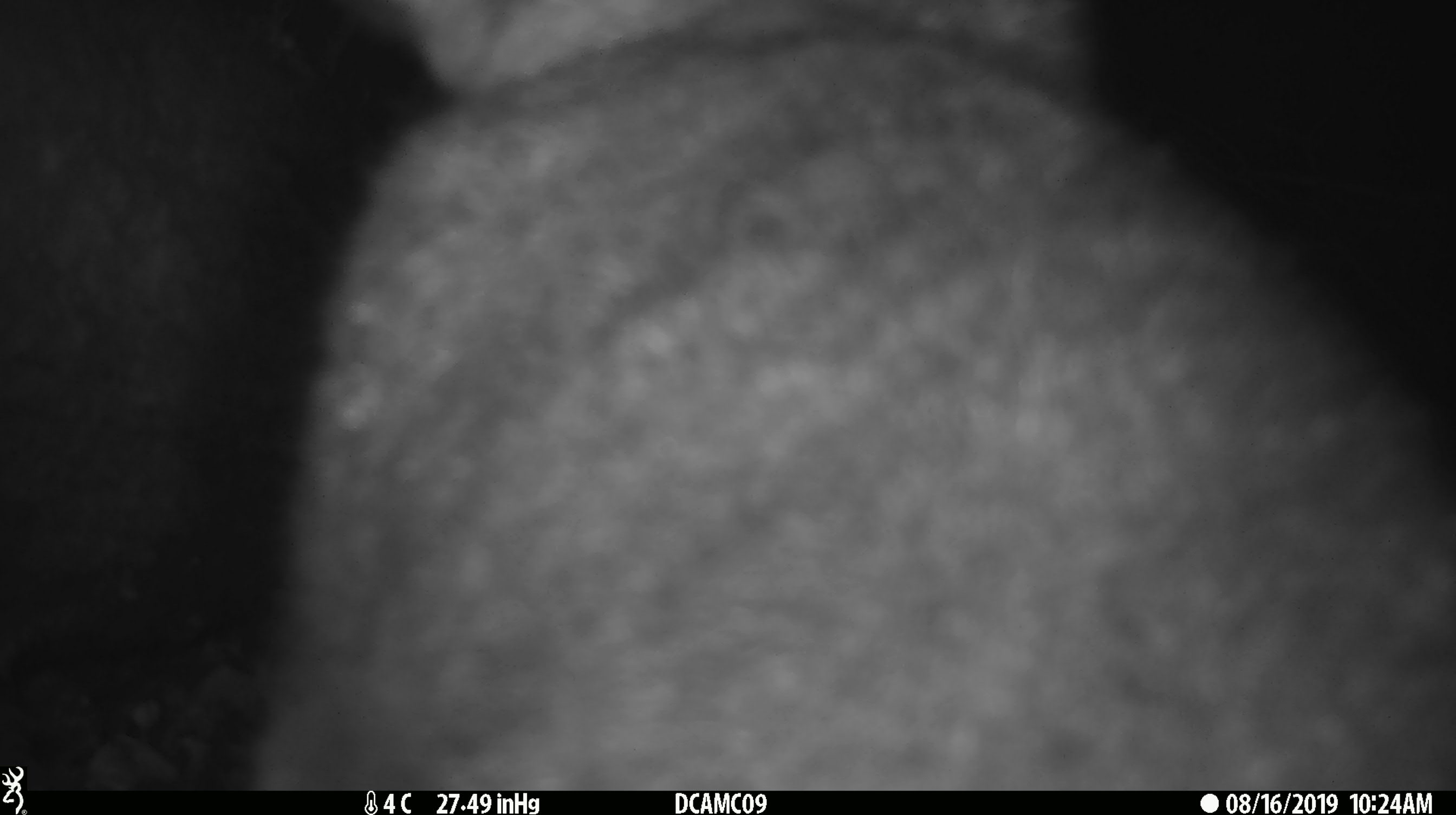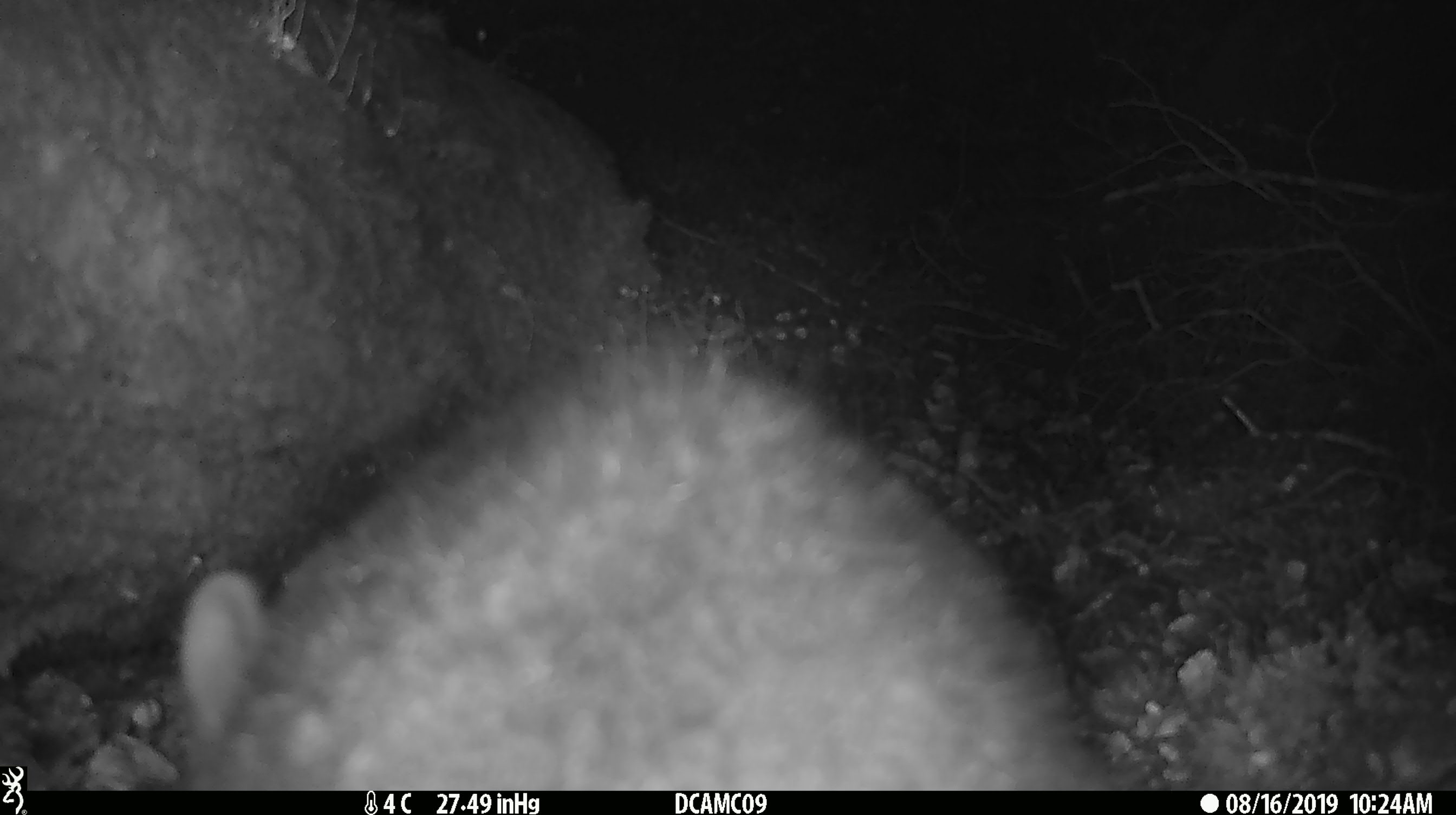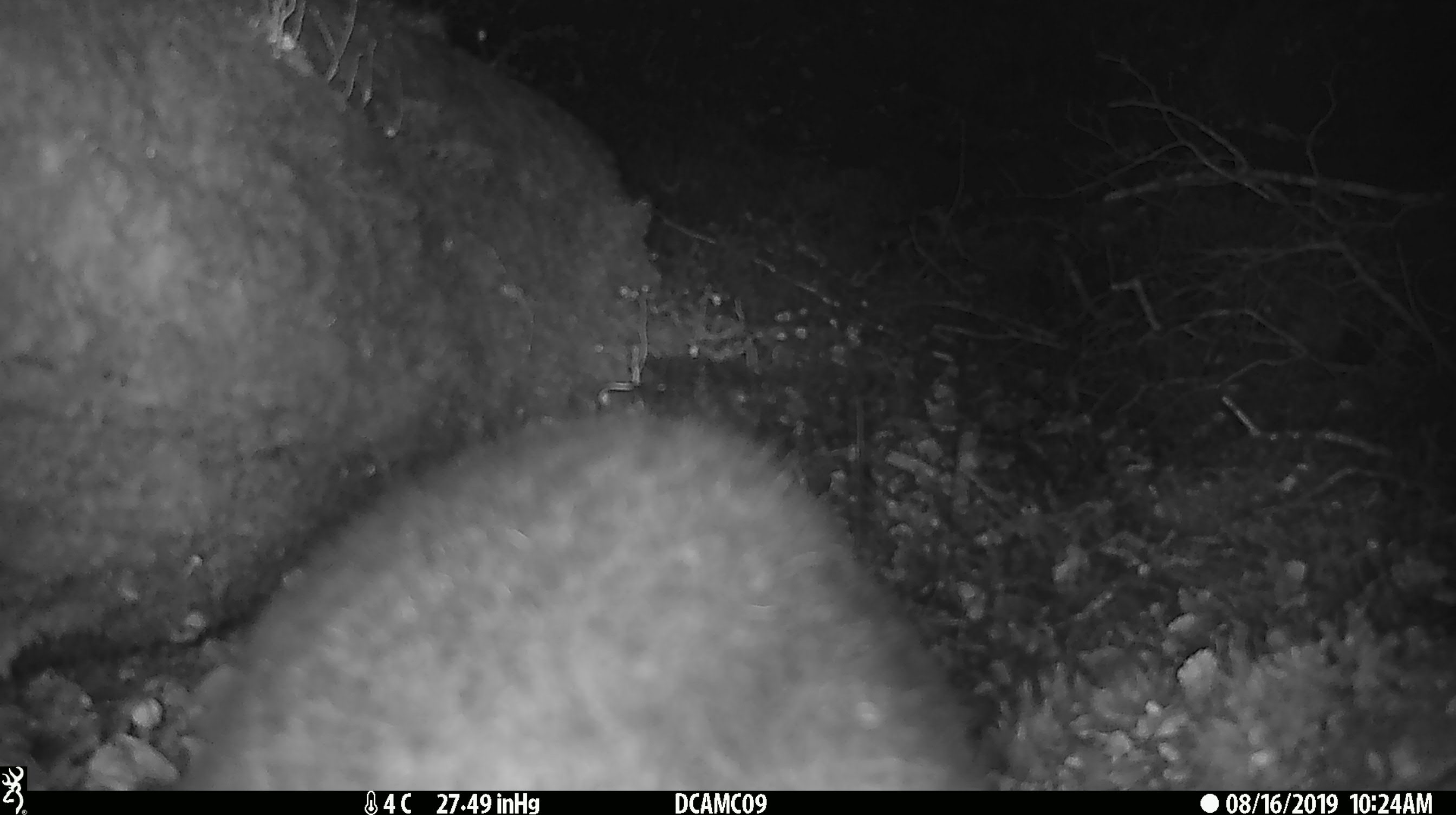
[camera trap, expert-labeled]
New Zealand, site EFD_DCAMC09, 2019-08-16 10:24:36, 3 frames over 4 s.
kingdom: Animalia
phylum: Chordata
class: Mammalia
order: Diprotodontia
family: Phalangeridae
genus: Trichosurus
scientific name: Trichosurus vulpecula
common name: common brushtail possum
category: possum